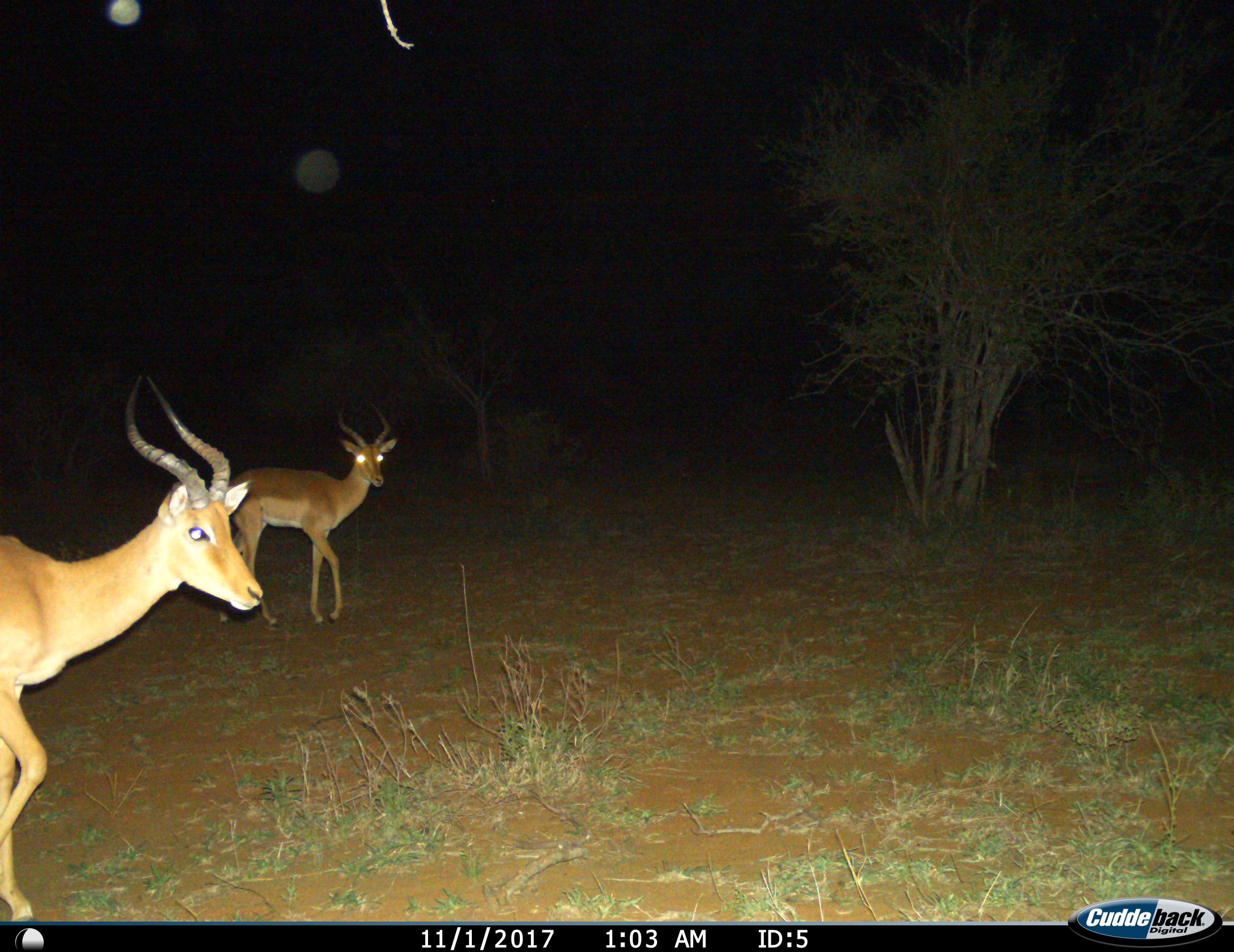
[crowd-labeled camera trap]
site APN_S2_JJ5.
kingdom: Animalia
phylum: Chordata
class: Mammalia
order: Artiodactyla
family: Bovidae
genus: Aepyceros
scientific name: Aepyceros melampus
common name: impala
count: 2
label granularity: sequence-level